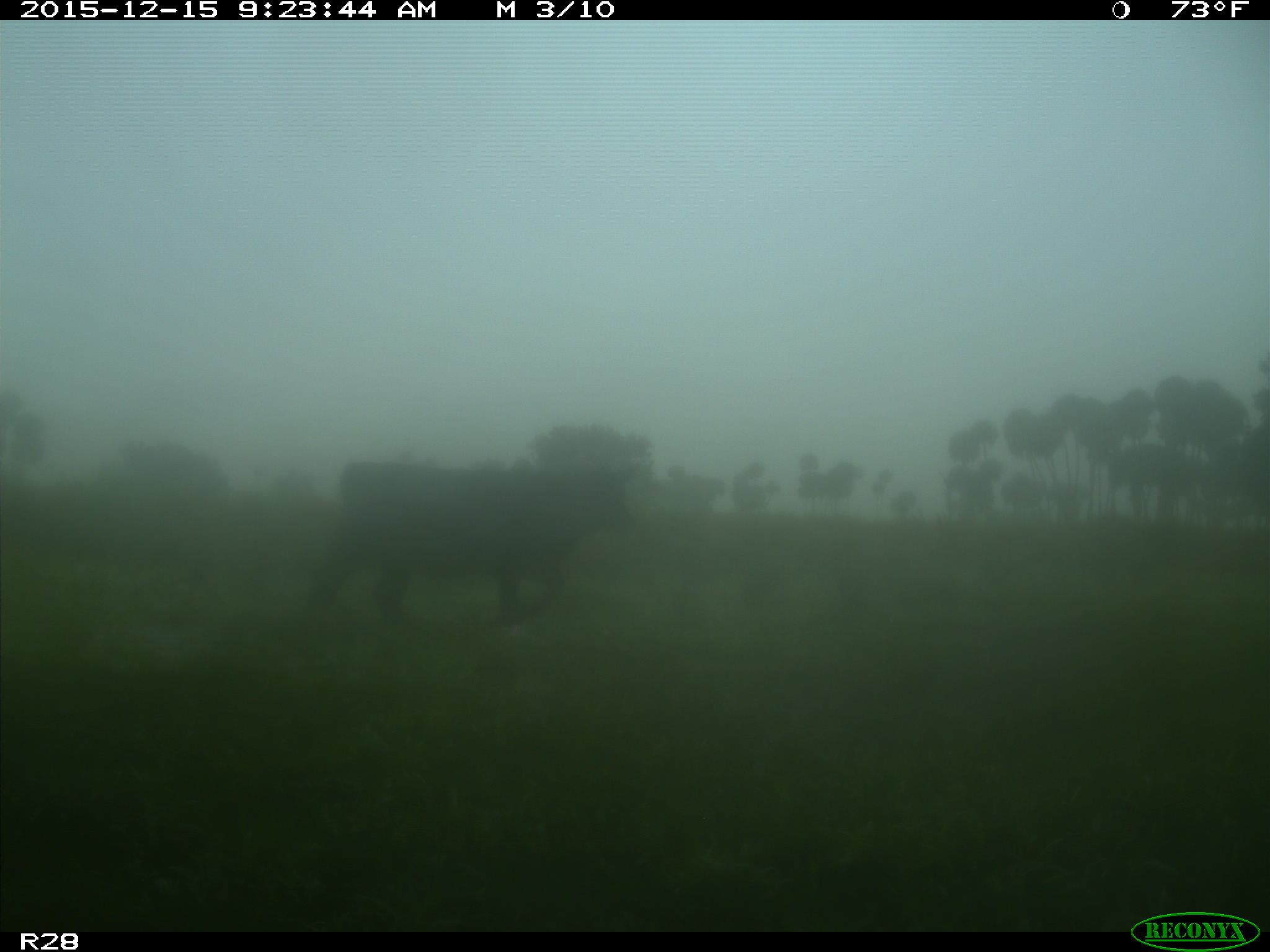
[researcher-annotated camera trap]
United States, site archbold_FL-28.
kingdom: Animalia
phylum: Chordata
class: Mammalia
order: Artiodactyla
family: Bovidae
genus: Bos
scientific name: Bos taurus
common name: domestic cow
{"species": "Bos taurus (domestic cow)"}